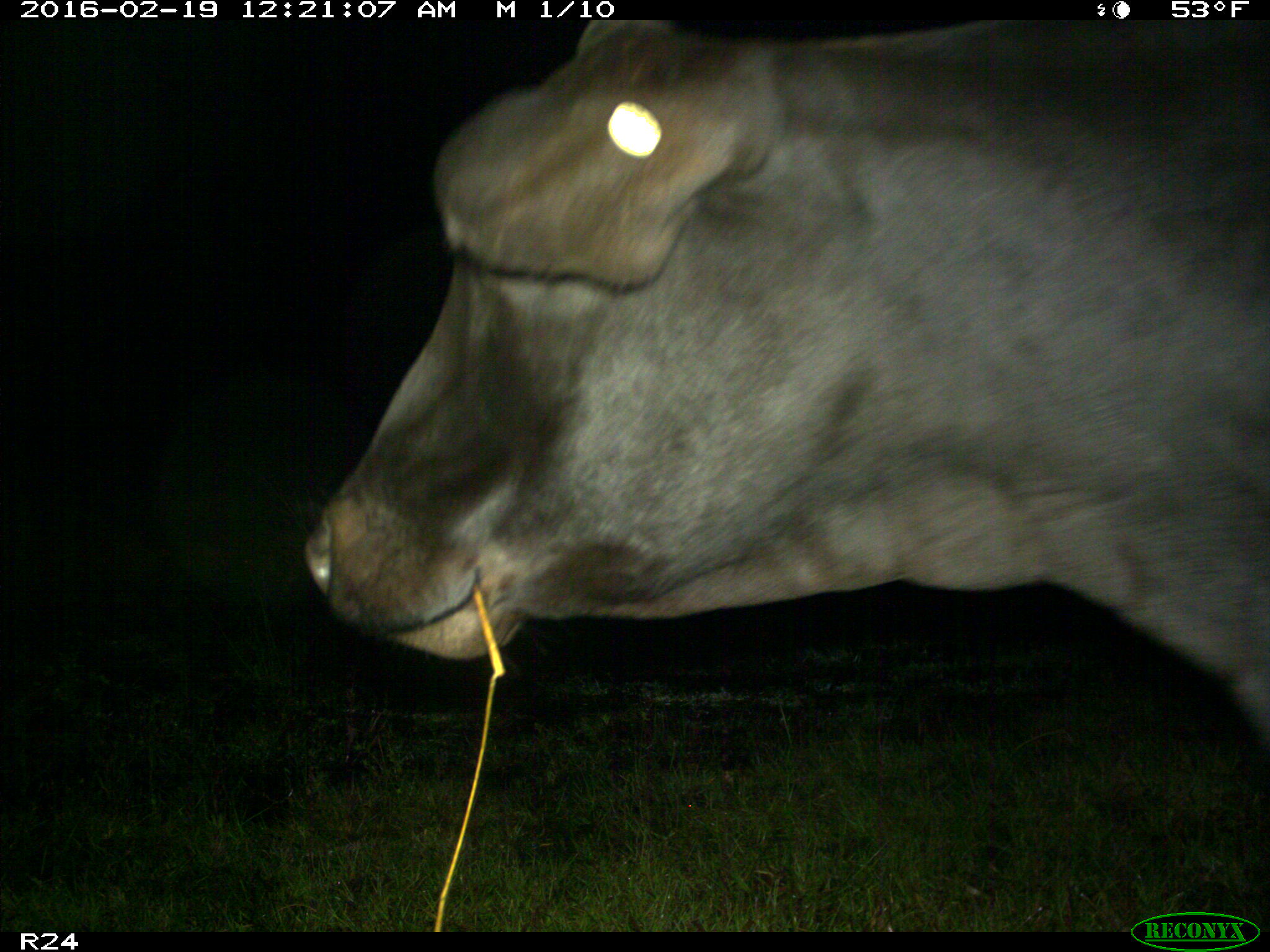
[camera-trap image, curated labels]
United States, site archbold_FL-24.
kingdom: Animalia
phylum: Chordata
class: Mammalia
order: Artiodactyla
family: Bovidae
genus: Bos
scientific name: Bos taurus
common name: domestic cow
Bos taurus (domestic cow).